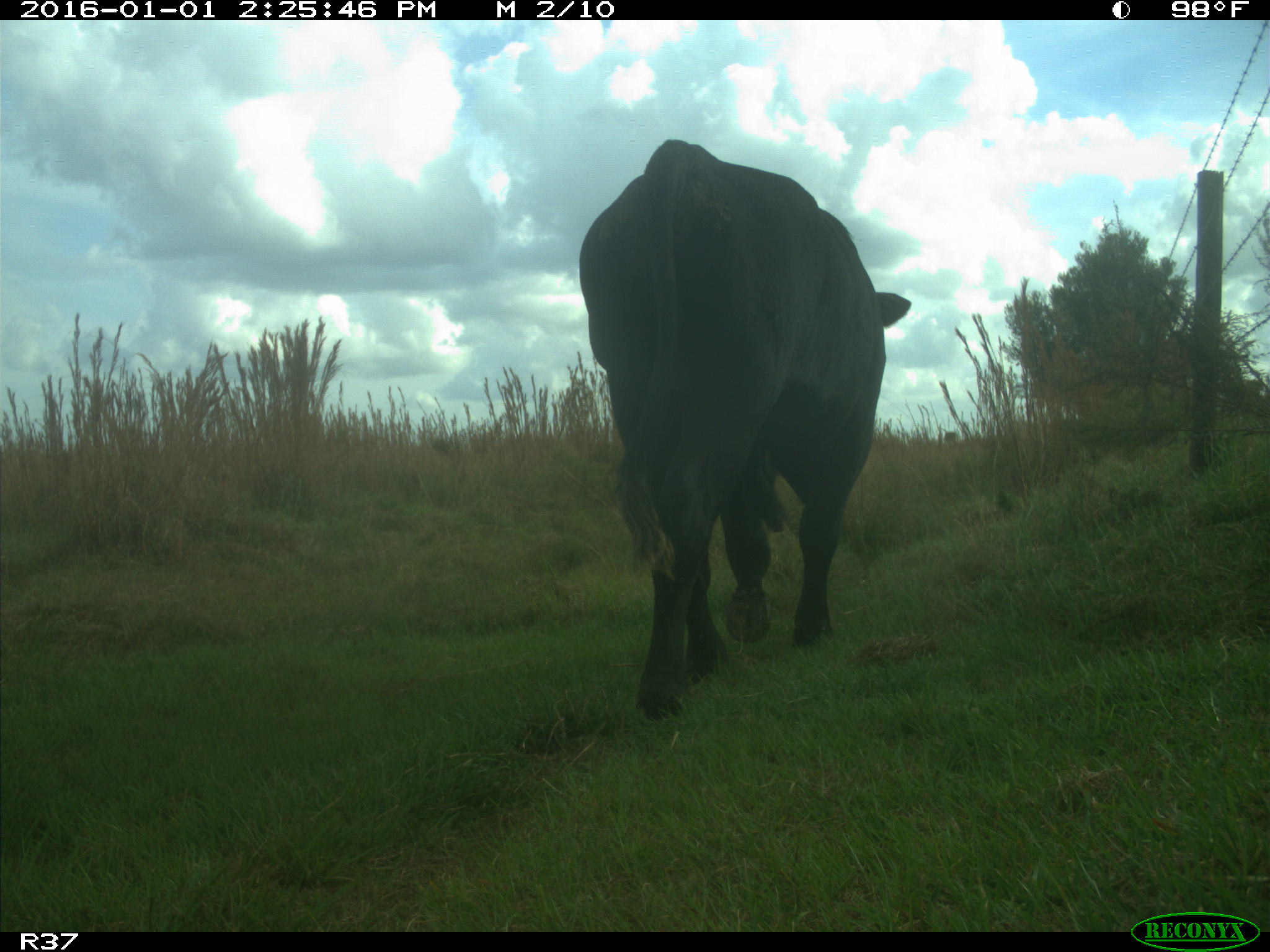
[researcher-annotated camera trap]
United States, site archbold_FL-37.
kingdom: Animalia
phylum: Chordata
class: Mammalia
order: Artiodactyla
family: Bovidae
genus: Bos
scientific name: Bos taurus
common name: domestic cow